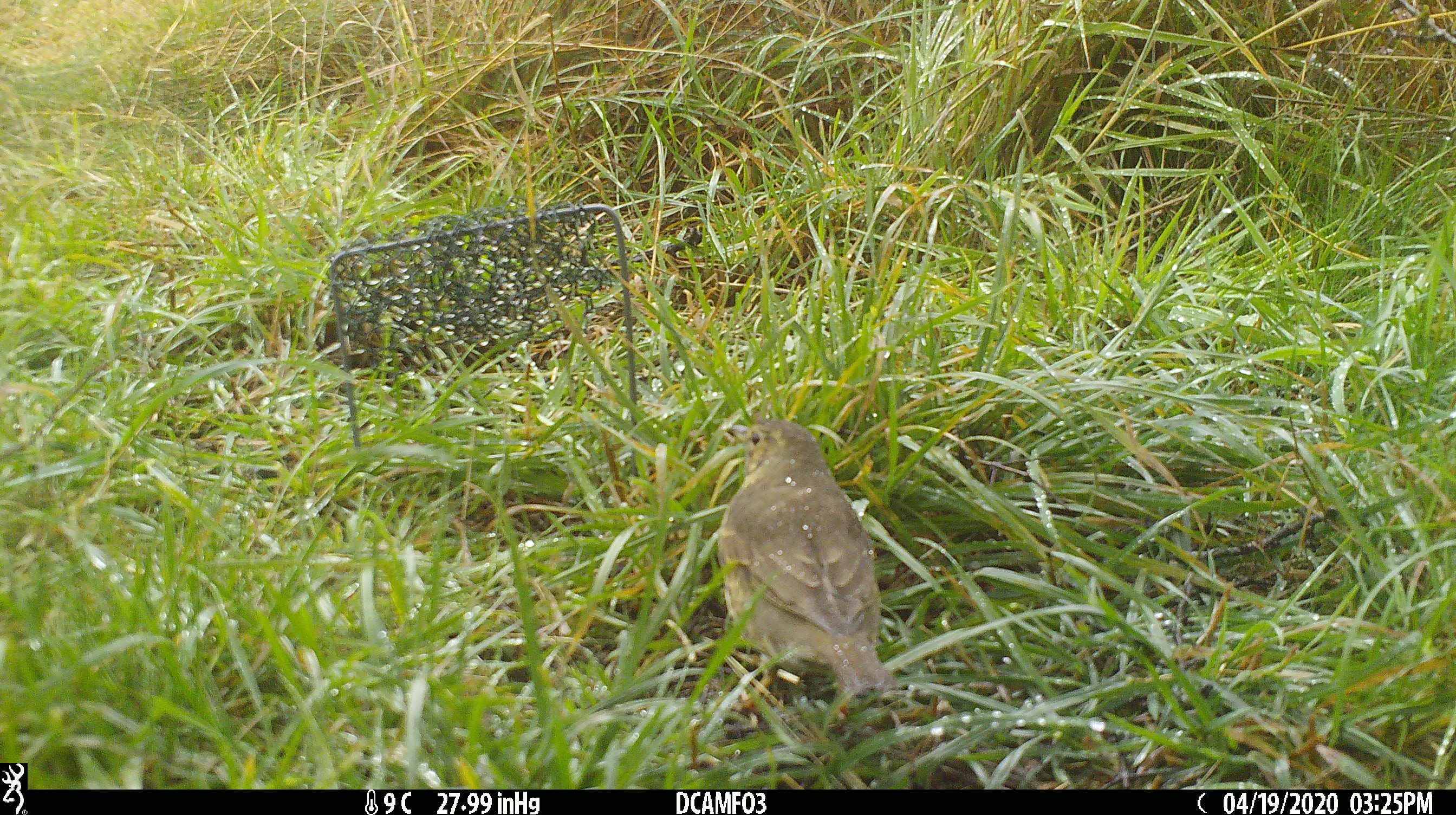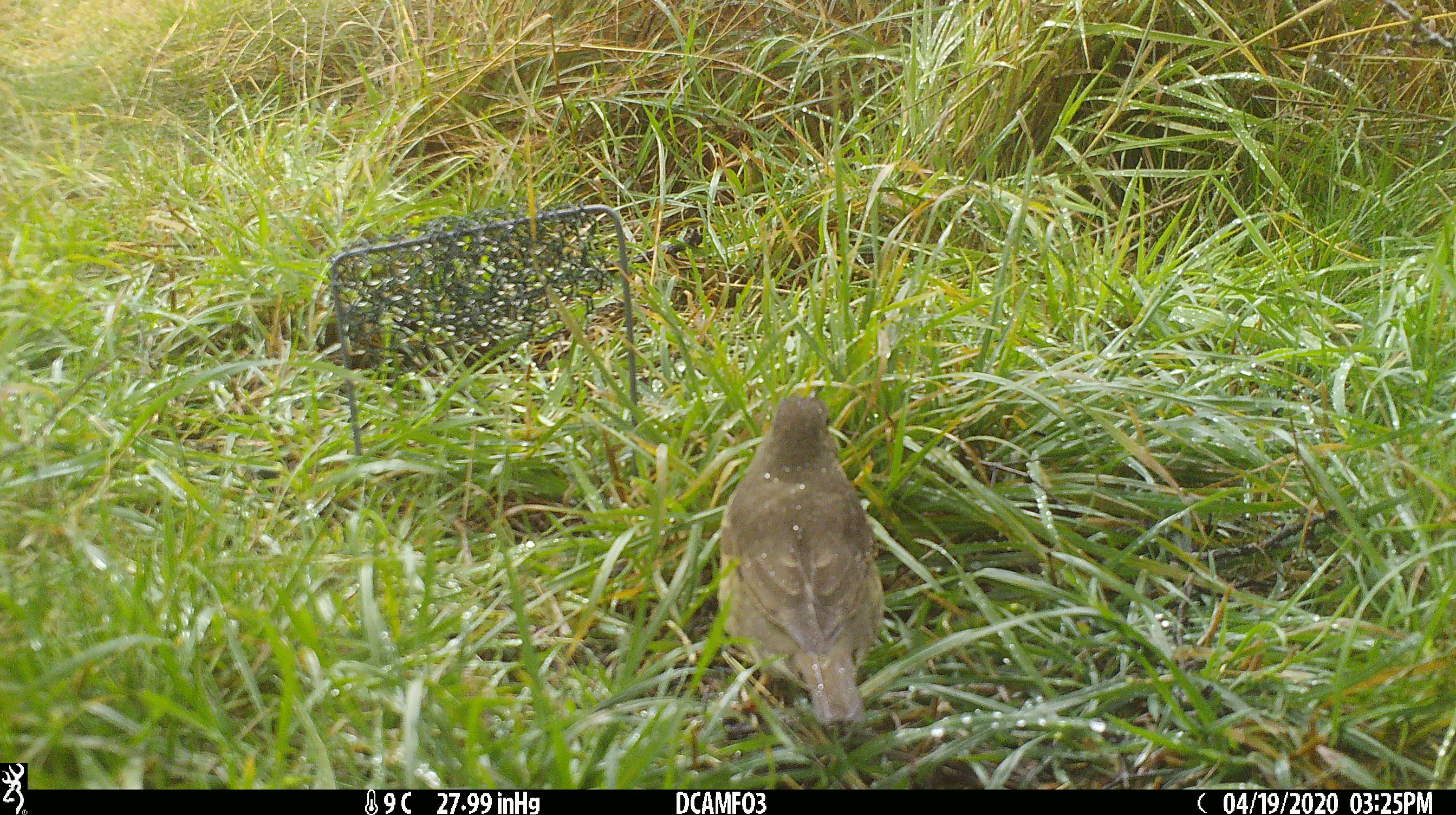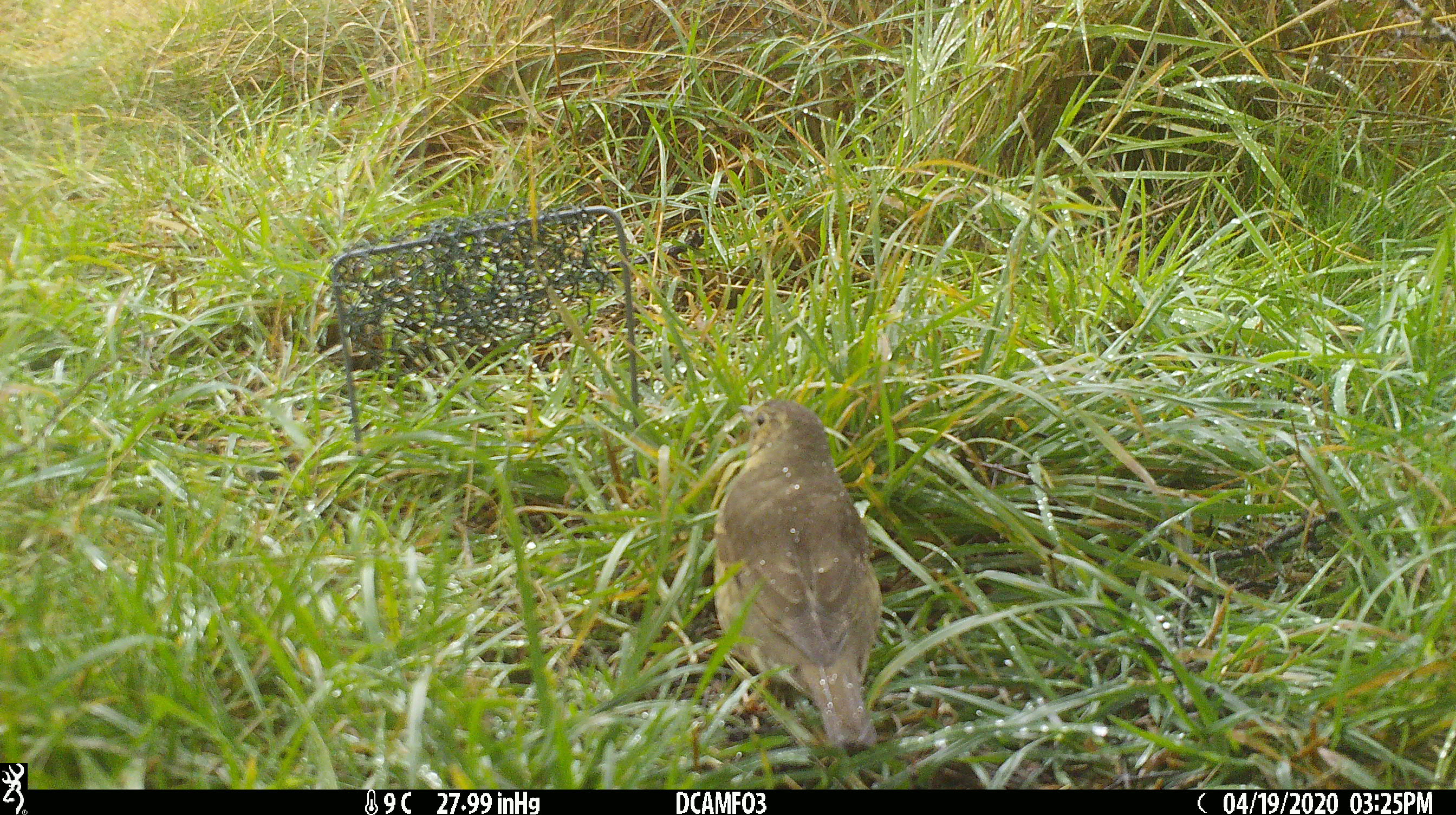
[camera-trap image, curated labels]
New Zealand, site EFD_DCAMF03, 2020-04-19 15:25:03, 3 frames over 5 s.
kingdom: Animalia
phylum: Chordata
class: Aves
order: Passeriformes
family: Turdidae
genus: Turdus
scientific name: Turdus philomelos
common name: song thrush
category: thrush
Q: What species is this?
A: Thrush (song thrush) (Turdus philomelos).